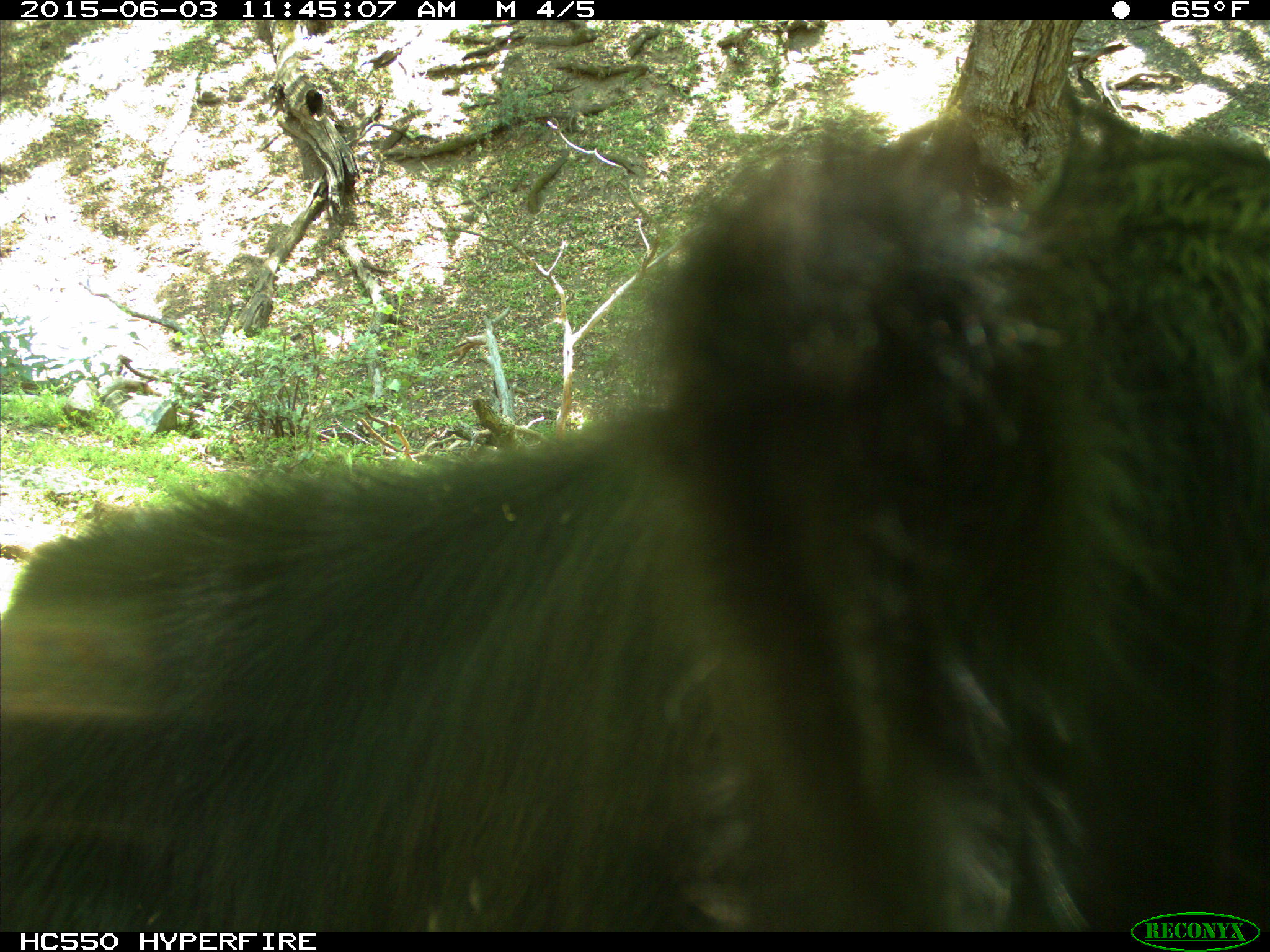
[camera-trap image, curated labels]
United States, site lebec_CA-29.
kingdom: Animalia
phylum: Chordata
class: Mammalia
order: Artiodactyla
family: Bovidae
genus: Bos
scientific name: Bos taurus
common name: domestic cow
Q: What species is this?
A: Bos taurus (domestic cow).